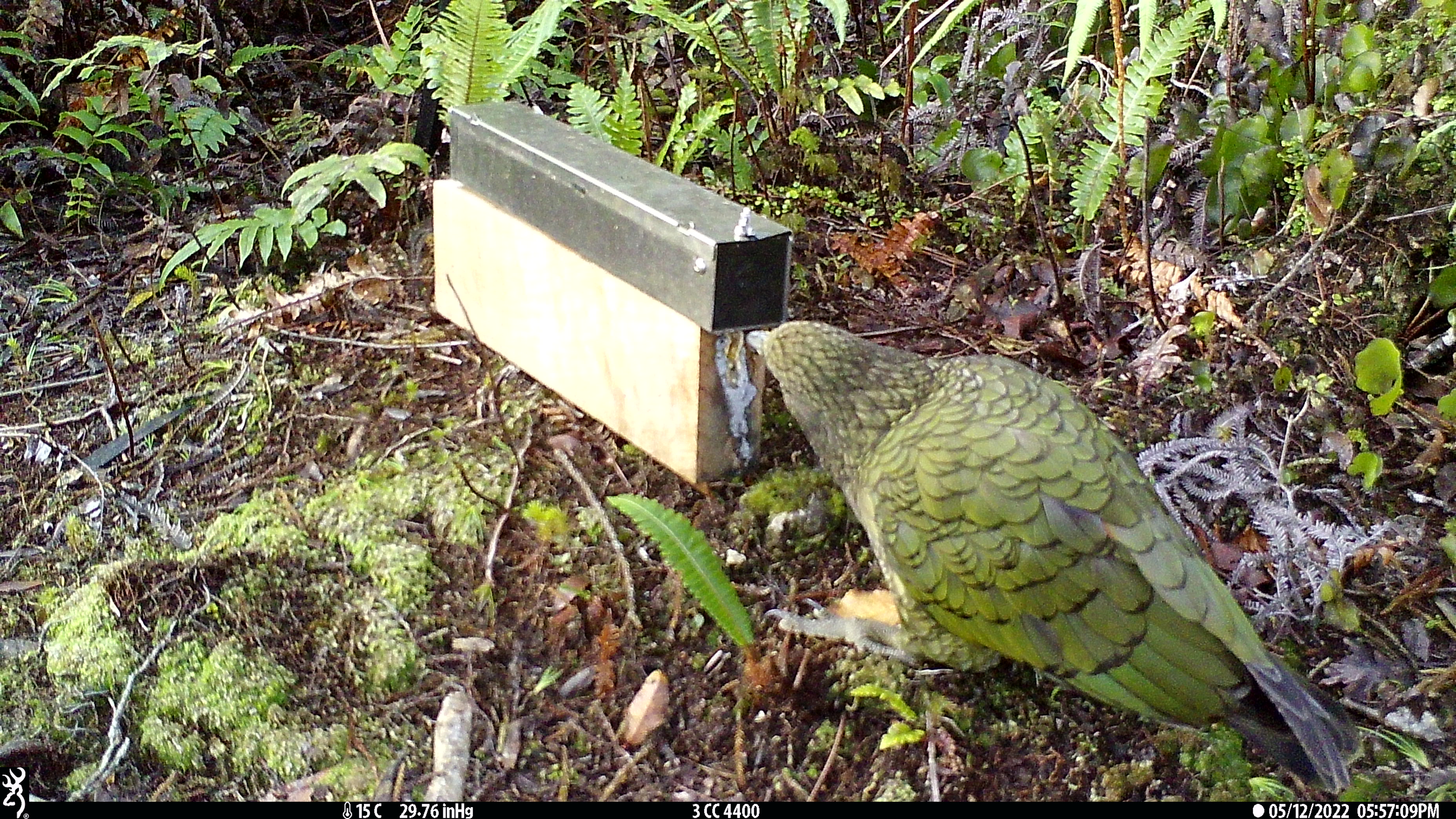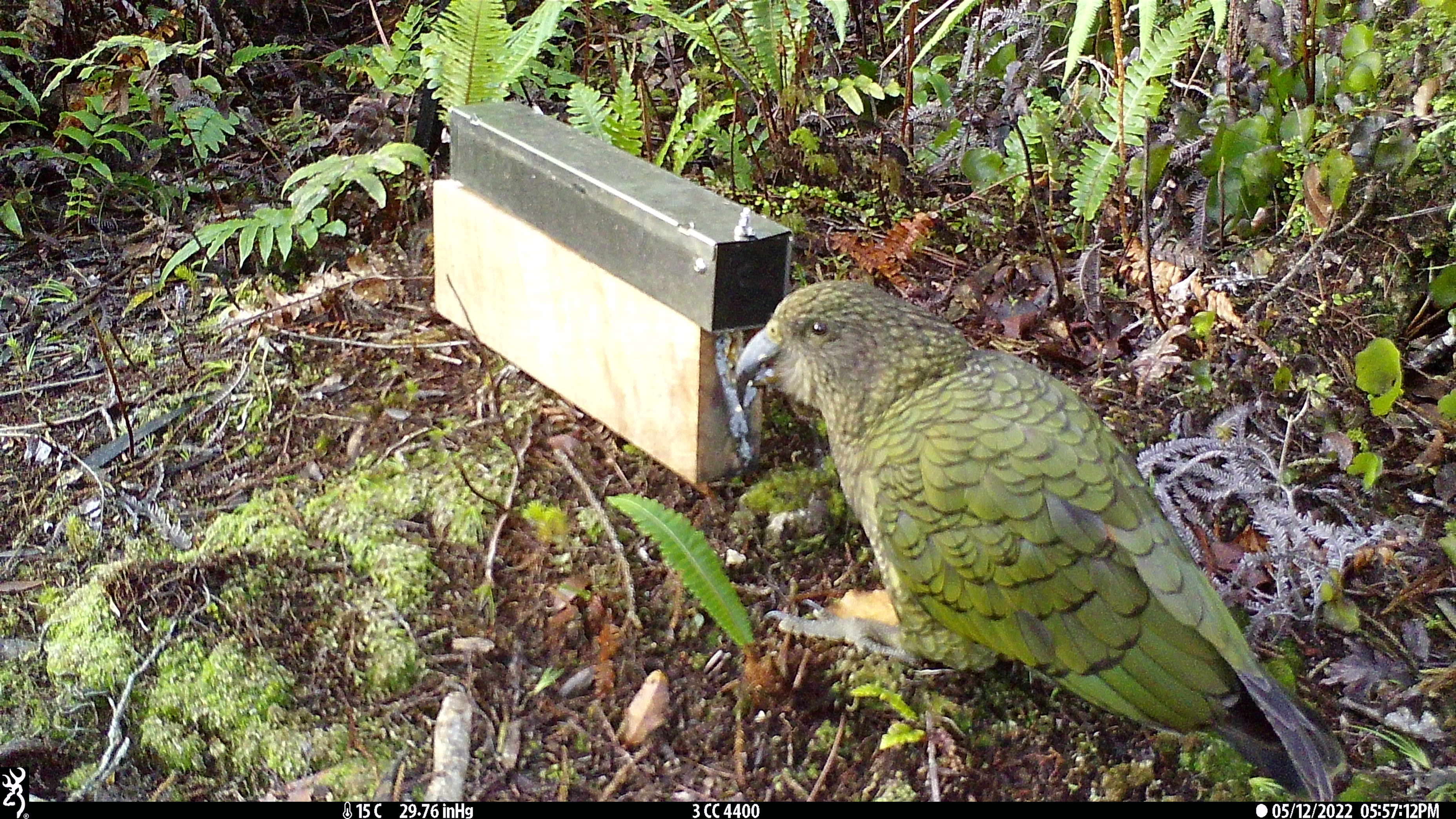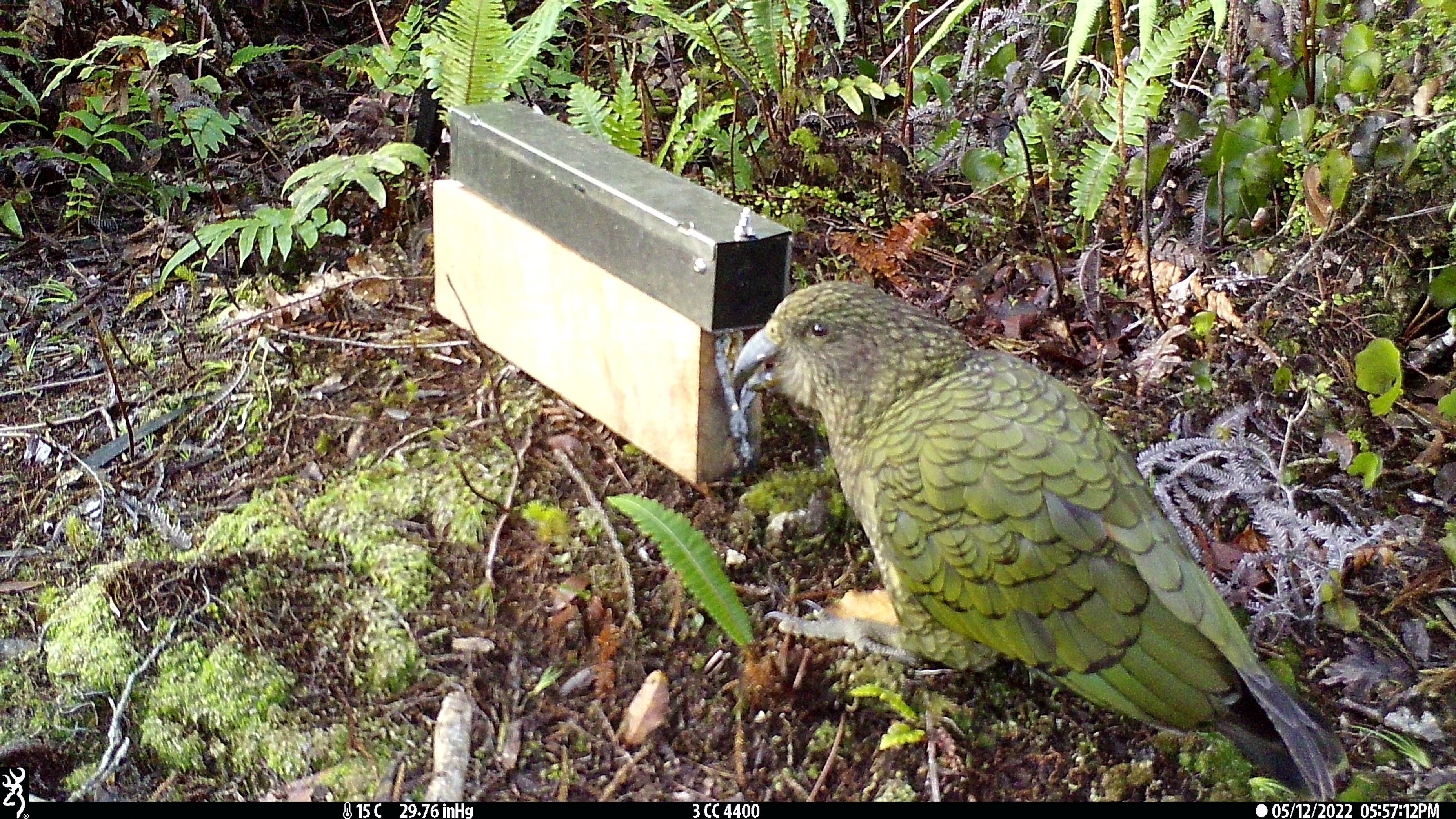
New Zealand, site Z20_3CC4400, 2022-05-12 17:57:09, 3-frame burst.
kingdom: Animalia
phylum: Chordata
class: Aves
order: Psittaciformes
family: Strigopidae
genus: Nestor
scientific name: Nestor notabilis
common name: kea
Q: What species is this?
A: Kea (Nestor notabilis).